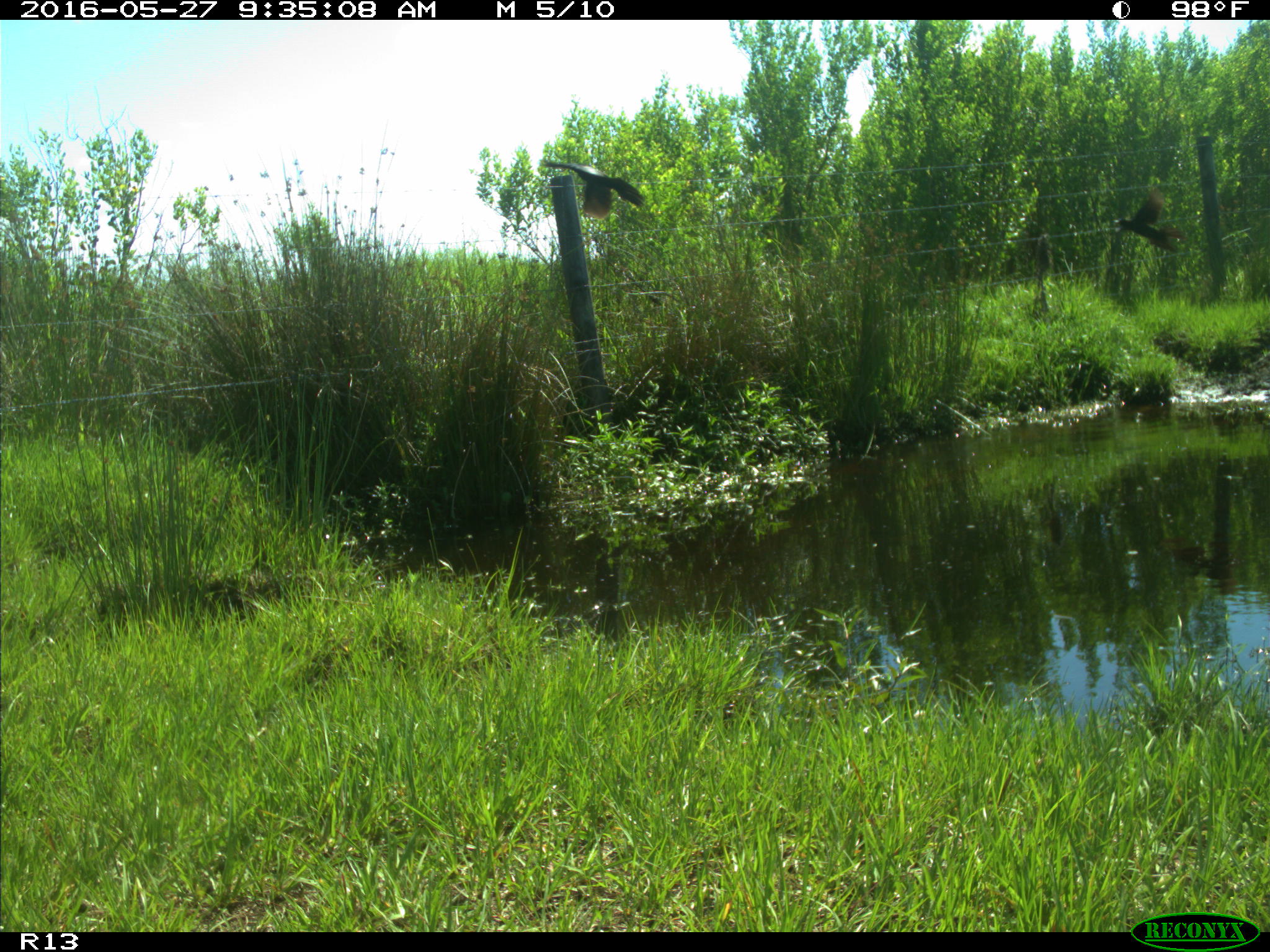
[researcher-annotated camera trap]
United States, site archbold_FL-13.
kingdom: Animalia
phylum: Chordata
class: Aves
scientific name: Aves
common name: birds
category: unidentified bird